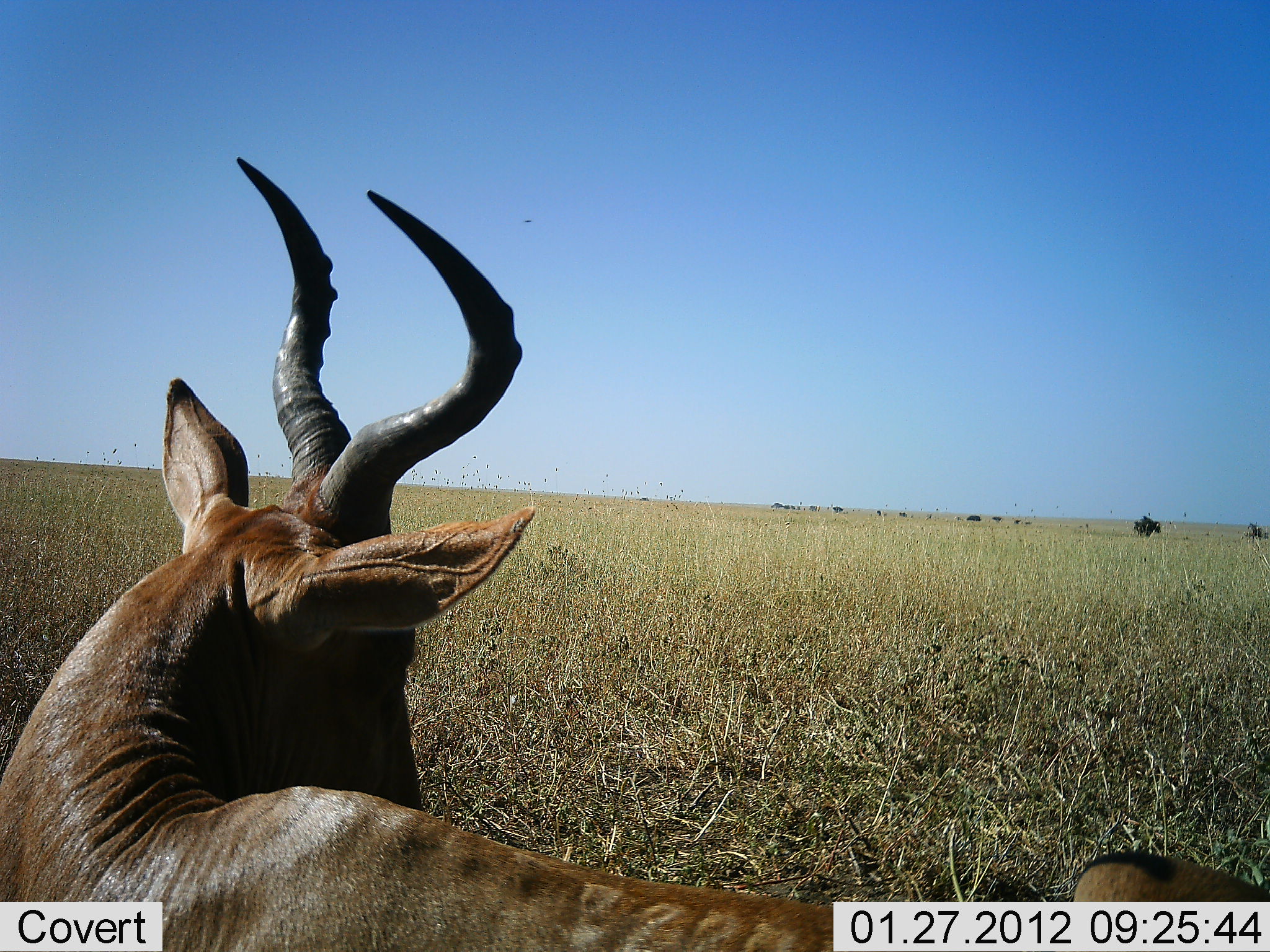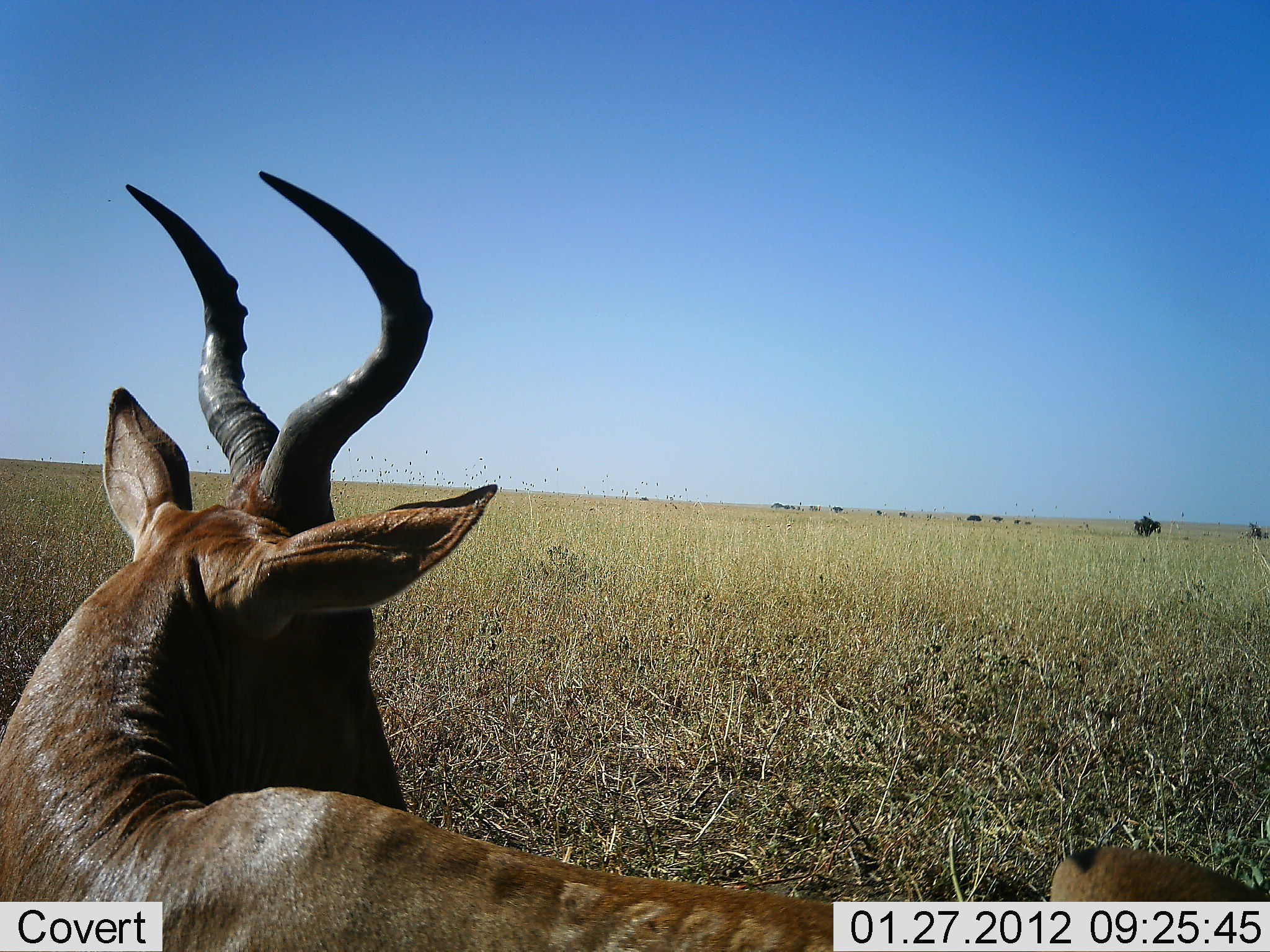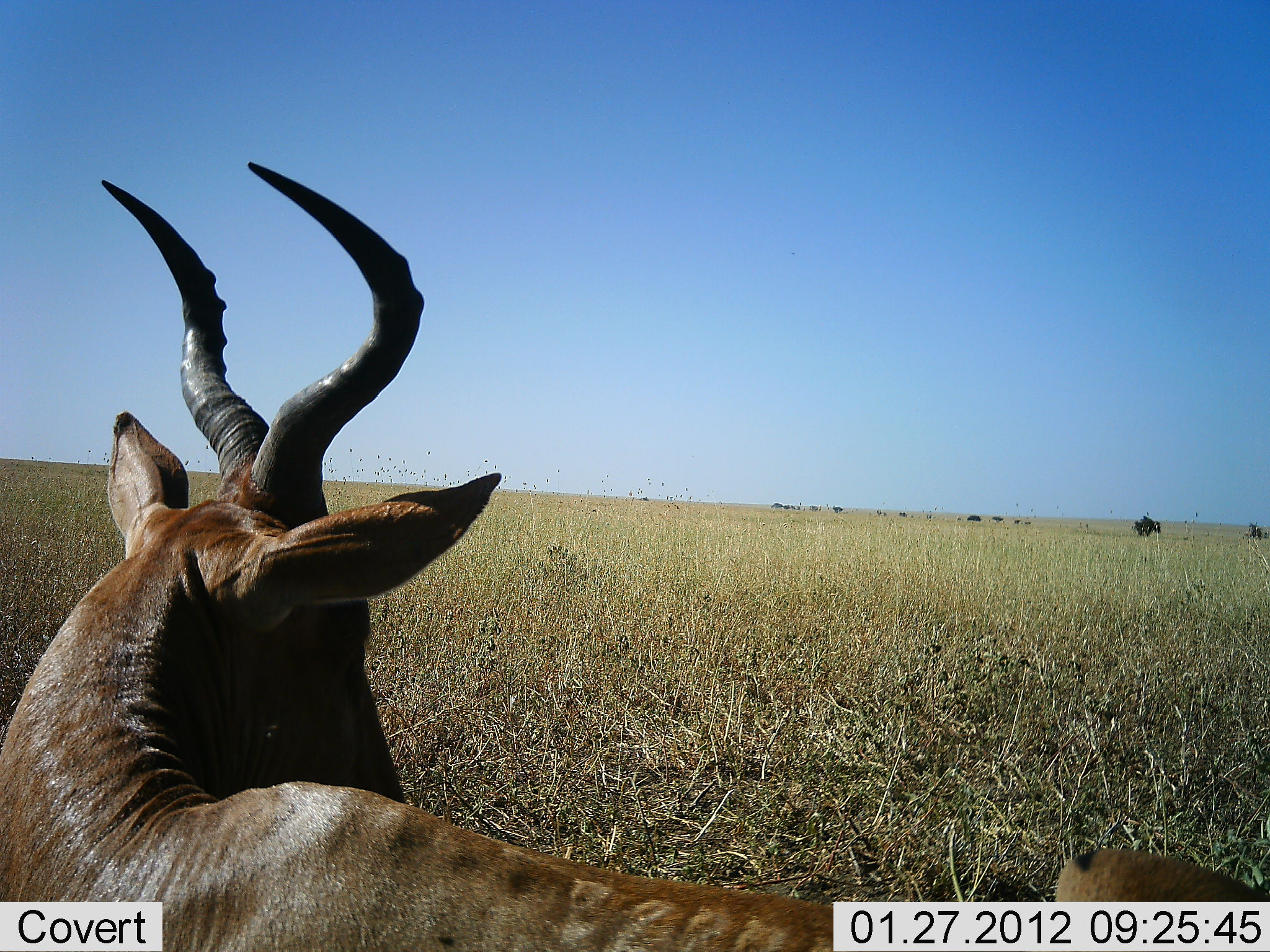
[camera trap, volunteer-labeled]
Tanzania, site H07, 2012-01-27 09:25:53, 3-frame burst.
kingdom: Animalia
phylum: Chordata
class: Mammalia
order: Artiodactyla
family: Bovidae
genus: Alcelaphus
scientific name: Alcelaphus buselaphus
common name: hartebeest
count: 1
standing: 25%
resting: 75%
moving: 0%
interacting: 0%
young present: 0%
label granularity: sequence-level